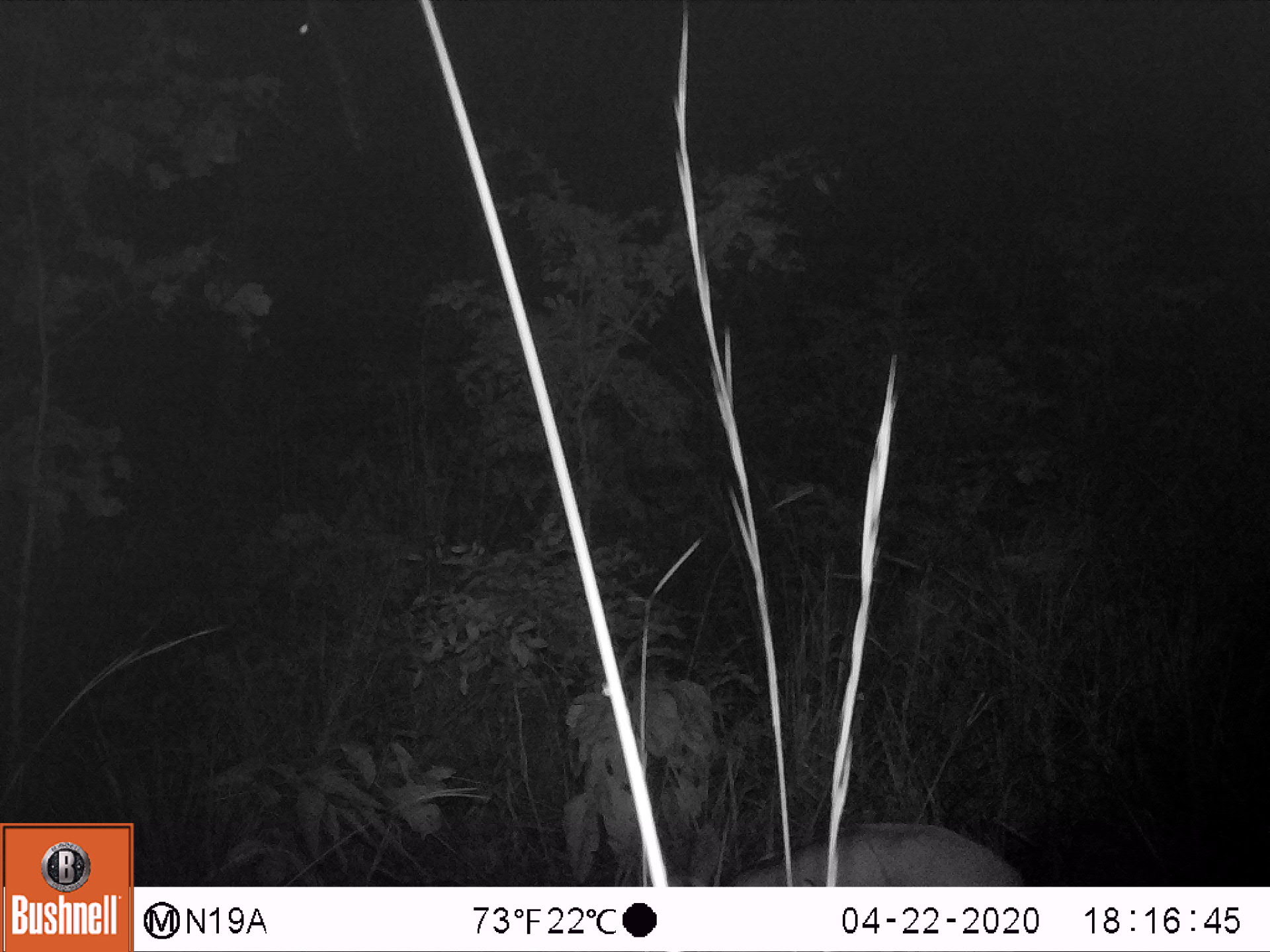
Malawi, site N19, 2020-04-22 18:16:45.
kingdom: Animalia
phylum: Chordata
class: Mammalia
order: Artiodactyla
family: Bovidae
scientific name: Antilopinae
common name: small antelope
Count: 1.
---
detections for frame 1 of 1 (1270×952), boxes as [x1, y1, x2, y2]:
small antelope: [565, 799, 1034, 885]